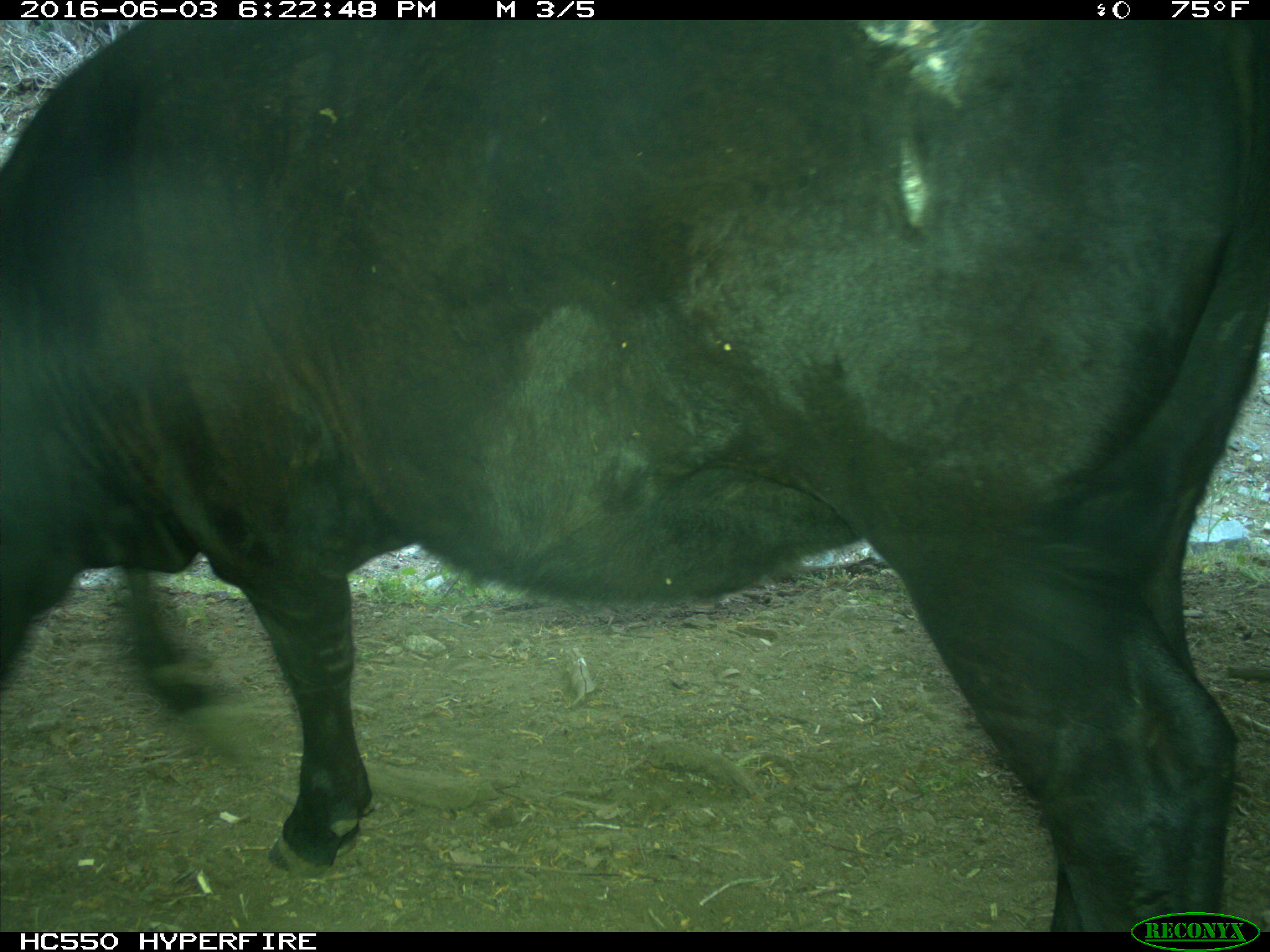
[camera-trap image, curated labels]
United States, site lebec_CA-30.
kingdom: Animalia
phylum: Chordata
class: Mammalia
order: Artiodactyla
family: Bovidae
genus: Bos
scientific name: Bos taurus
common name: domestic cow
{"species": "Bos taurus (domestic cow)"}